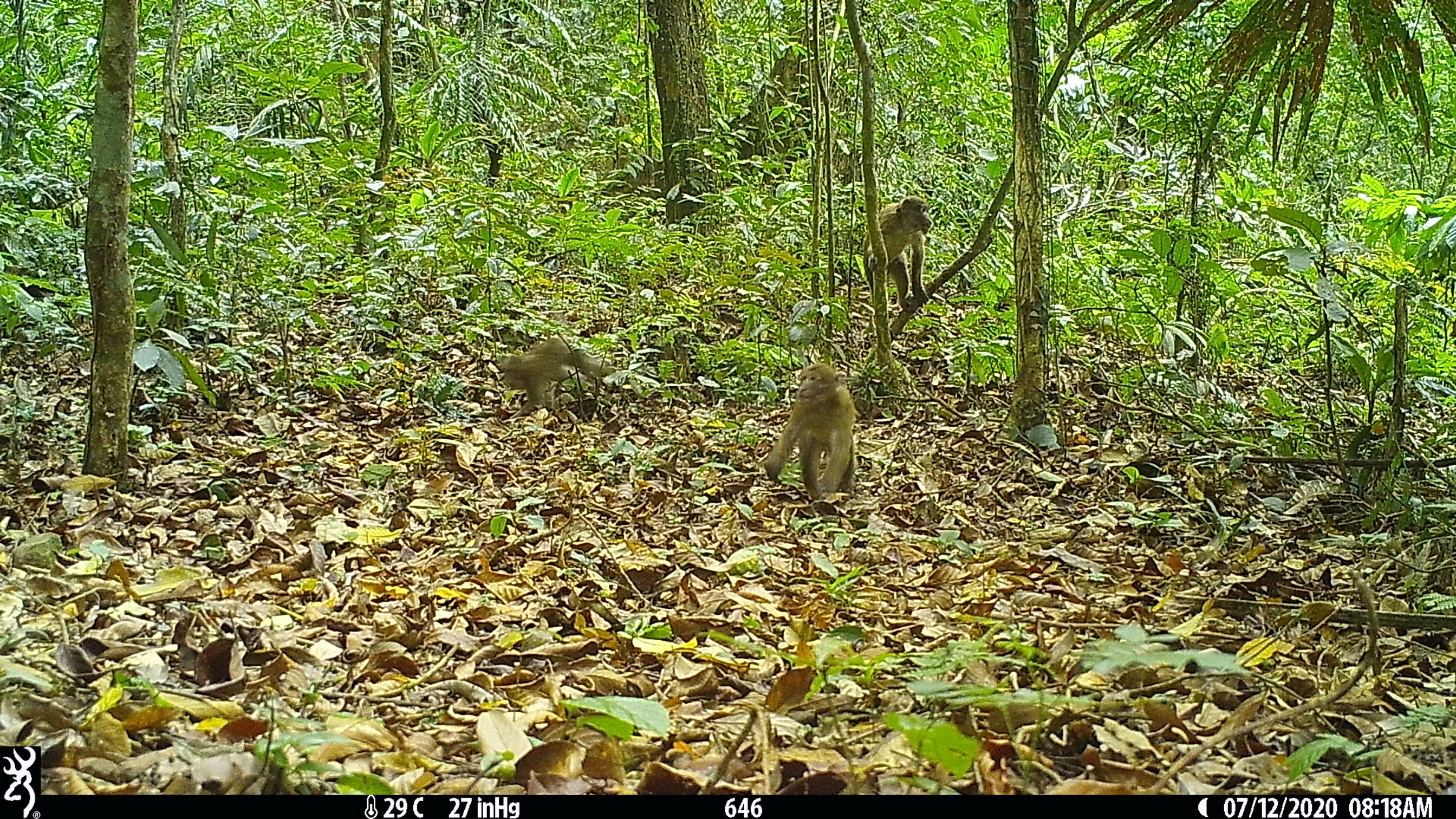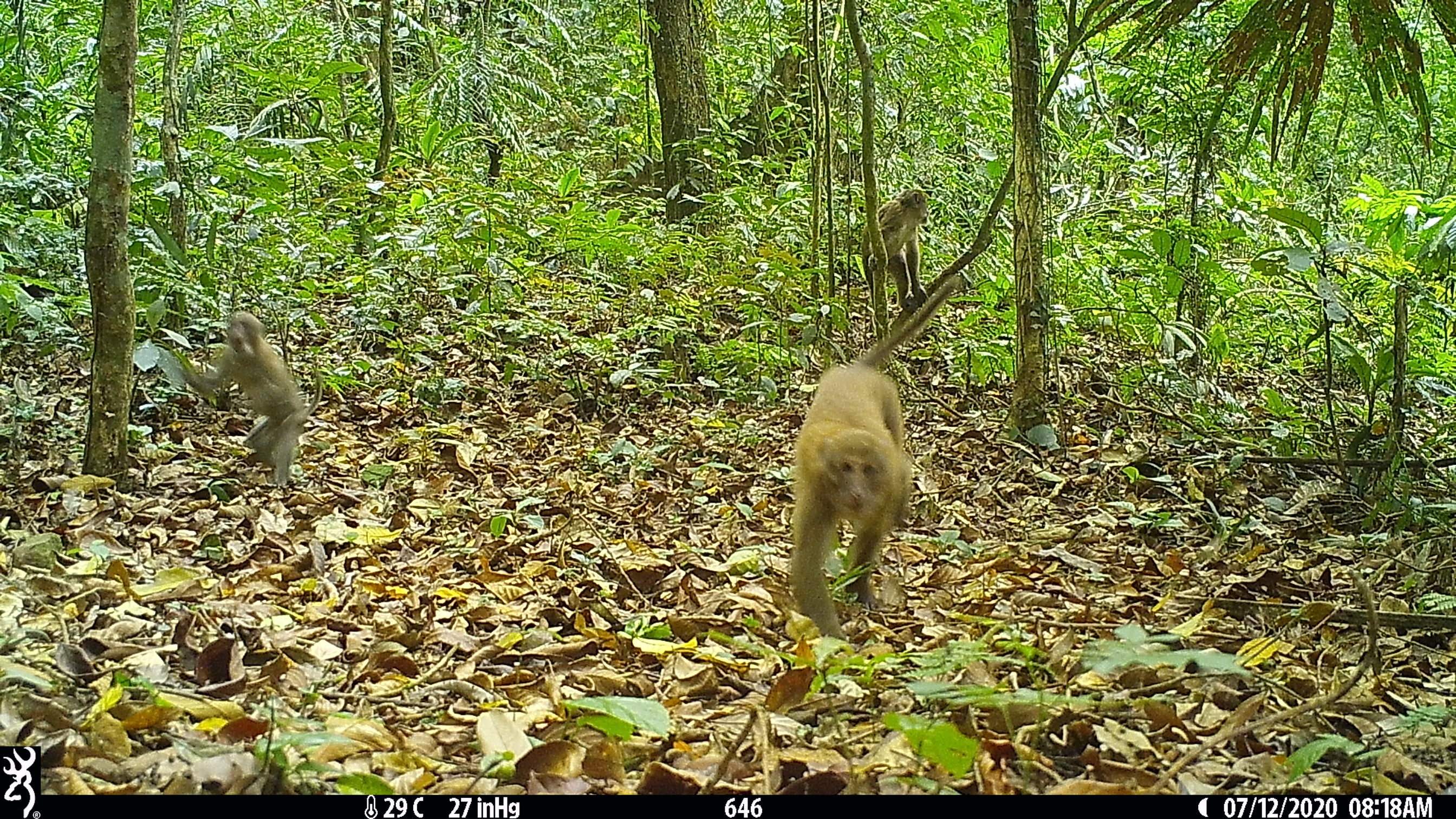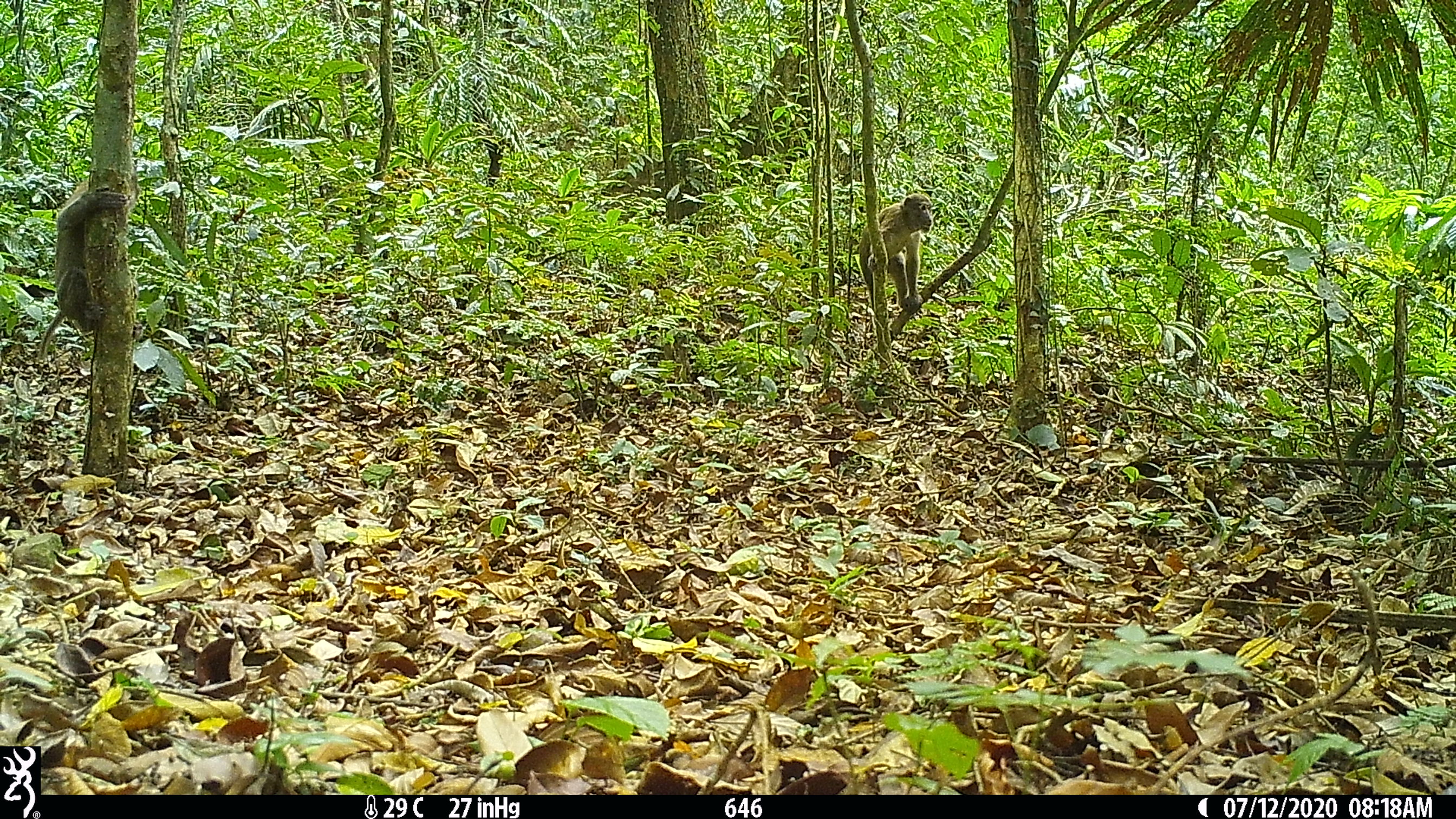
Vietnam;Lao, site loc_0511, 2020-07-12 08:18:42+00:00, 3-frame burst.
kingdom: Animalia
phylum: Chordata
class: Mammalia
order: Primates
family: Cercopithecidae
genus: Macaca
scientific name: Macaca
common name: macaques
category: assam or rhesus macaque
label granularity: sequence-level